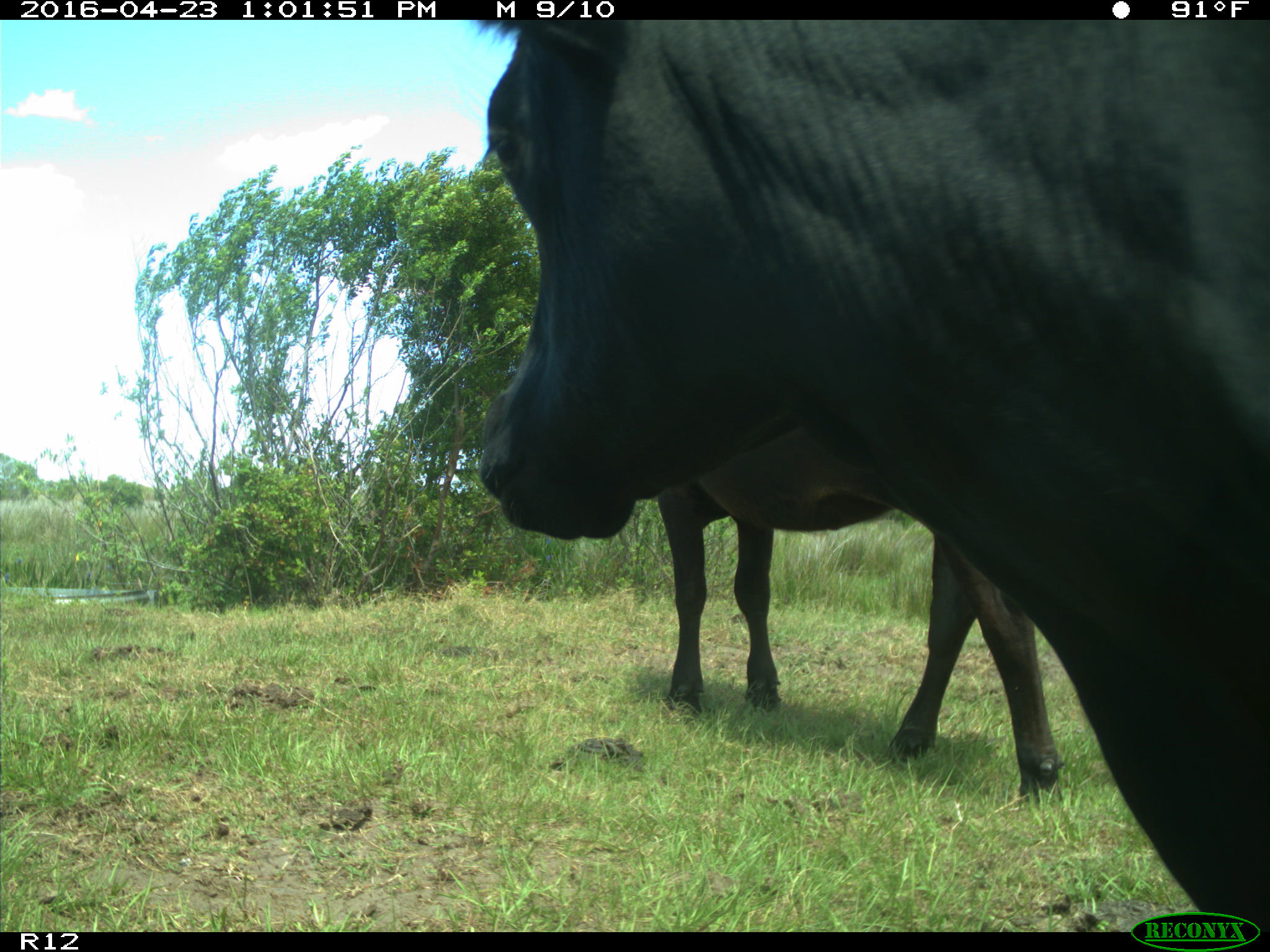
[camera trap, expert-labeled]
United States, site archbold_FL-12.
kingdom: Animalia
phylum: Chordata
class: Mammalia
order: Artiodactyla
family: Bovidae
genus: Bos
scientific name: Bos taurus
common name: domestic cow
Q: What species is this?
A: Bos taurus (domestic cow).